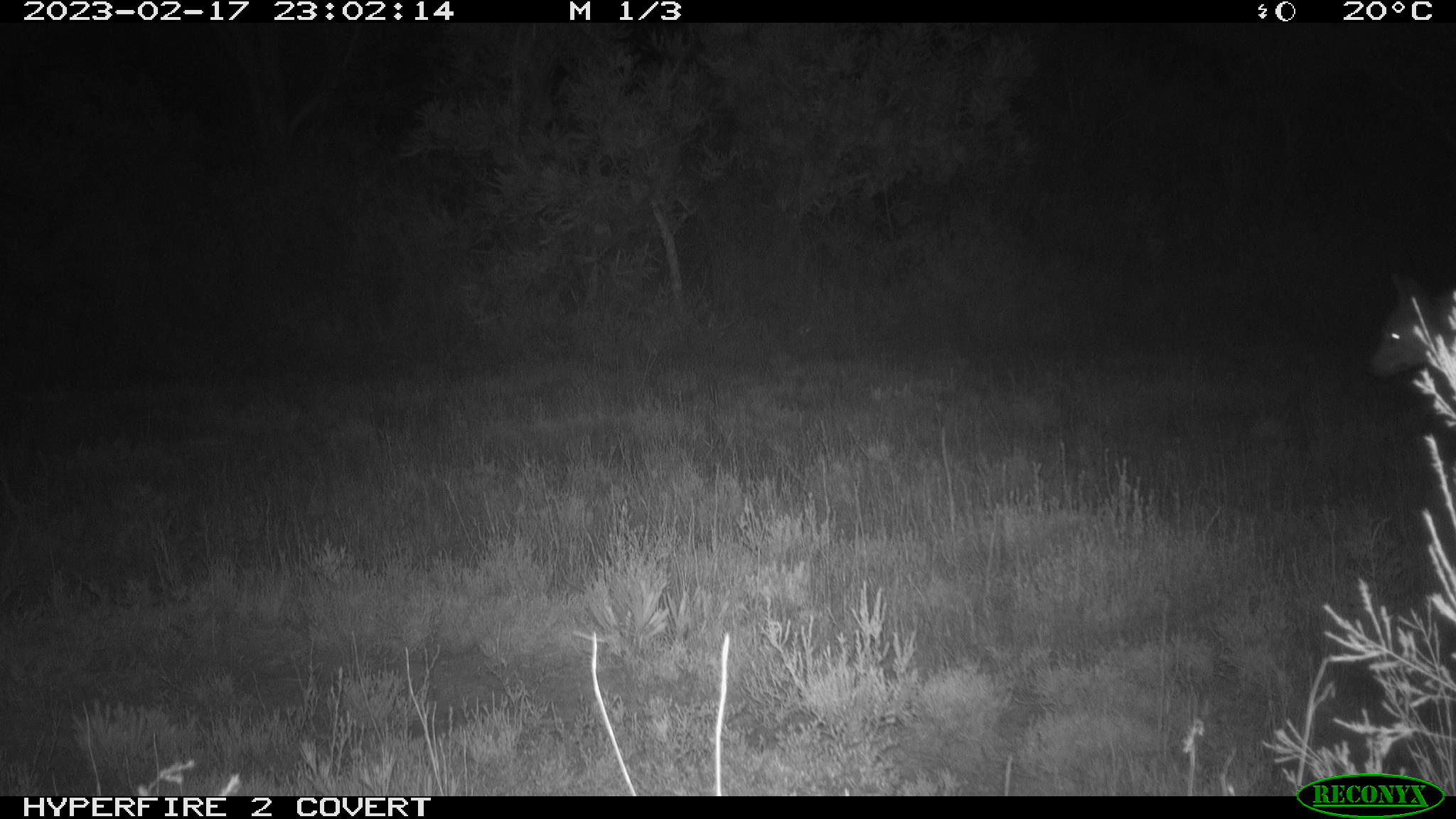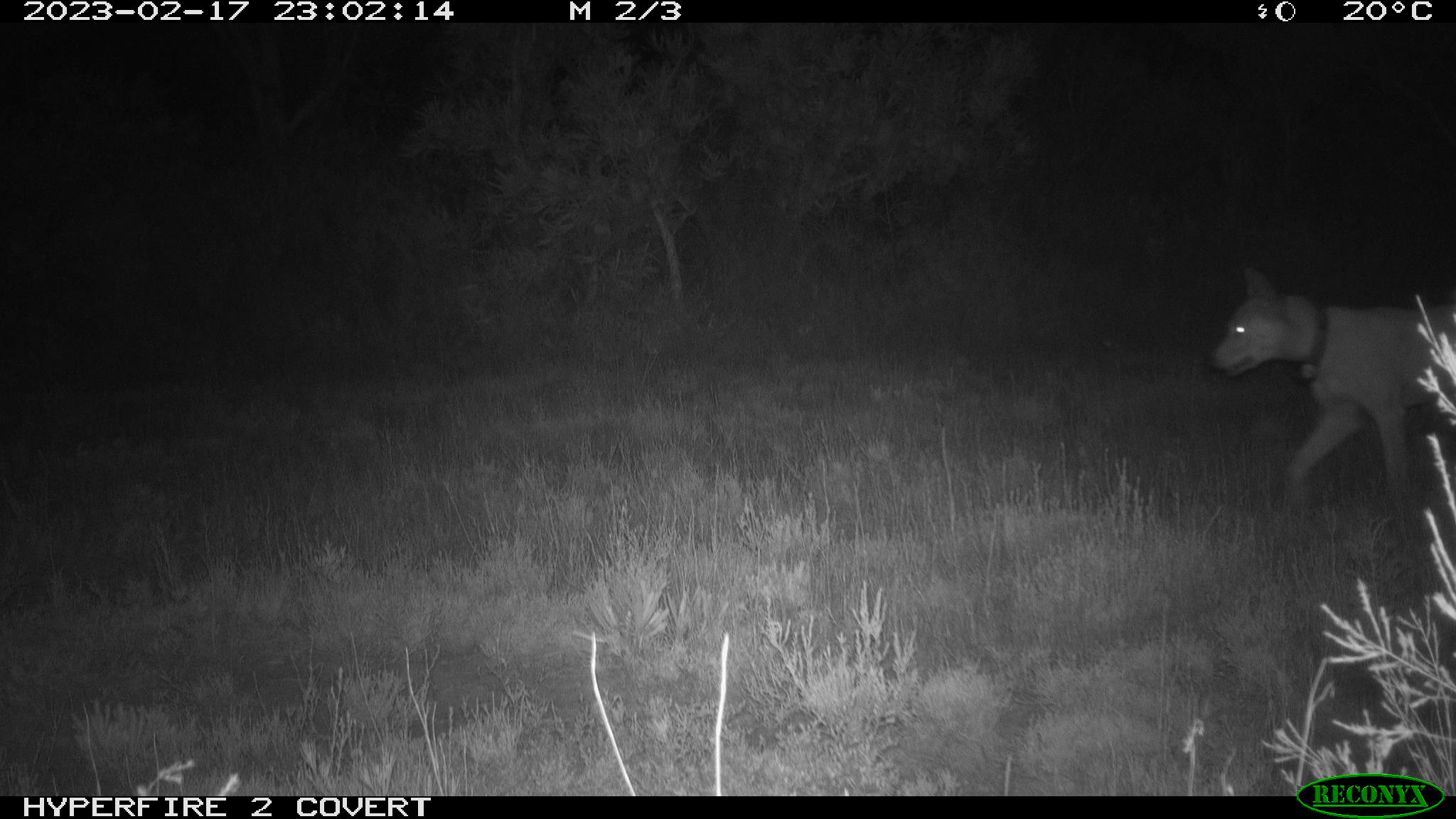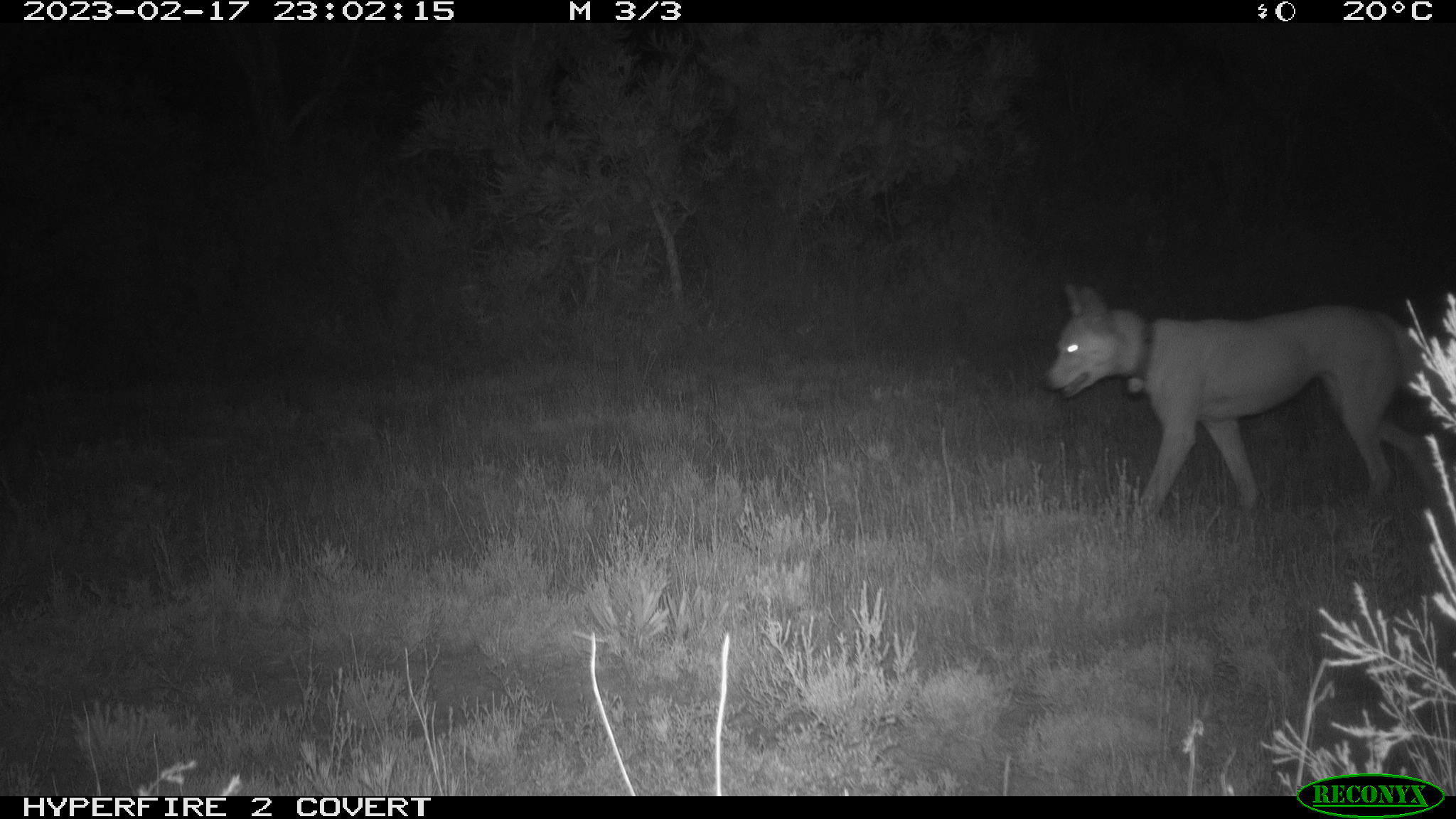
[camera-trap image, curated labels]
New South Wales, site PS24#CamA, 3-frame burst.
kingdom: Animalia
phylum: Chordata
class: Mammalia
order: Carnivora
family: Canidae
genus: Canis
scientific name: Canis familiaris dingo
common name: dingo